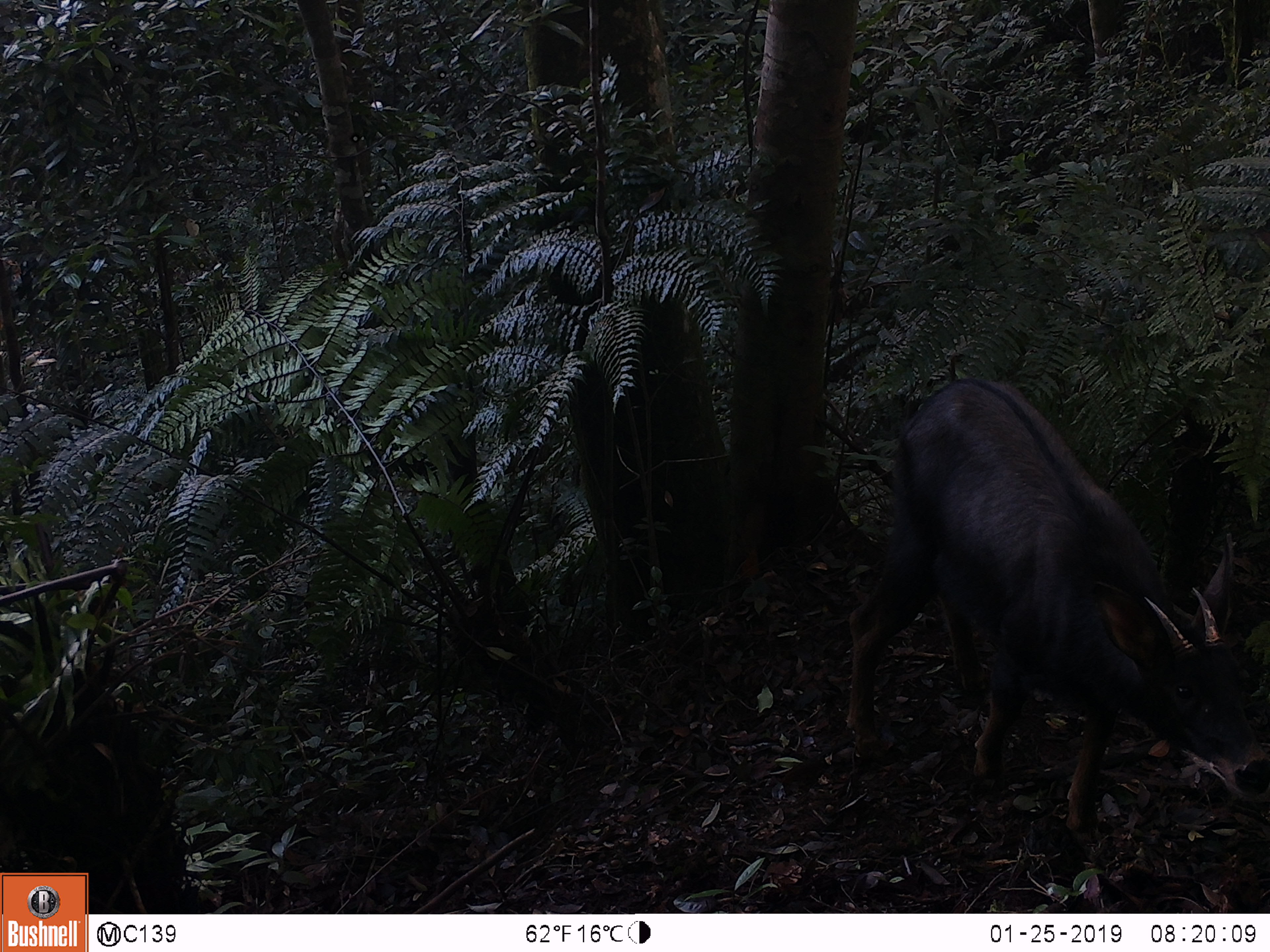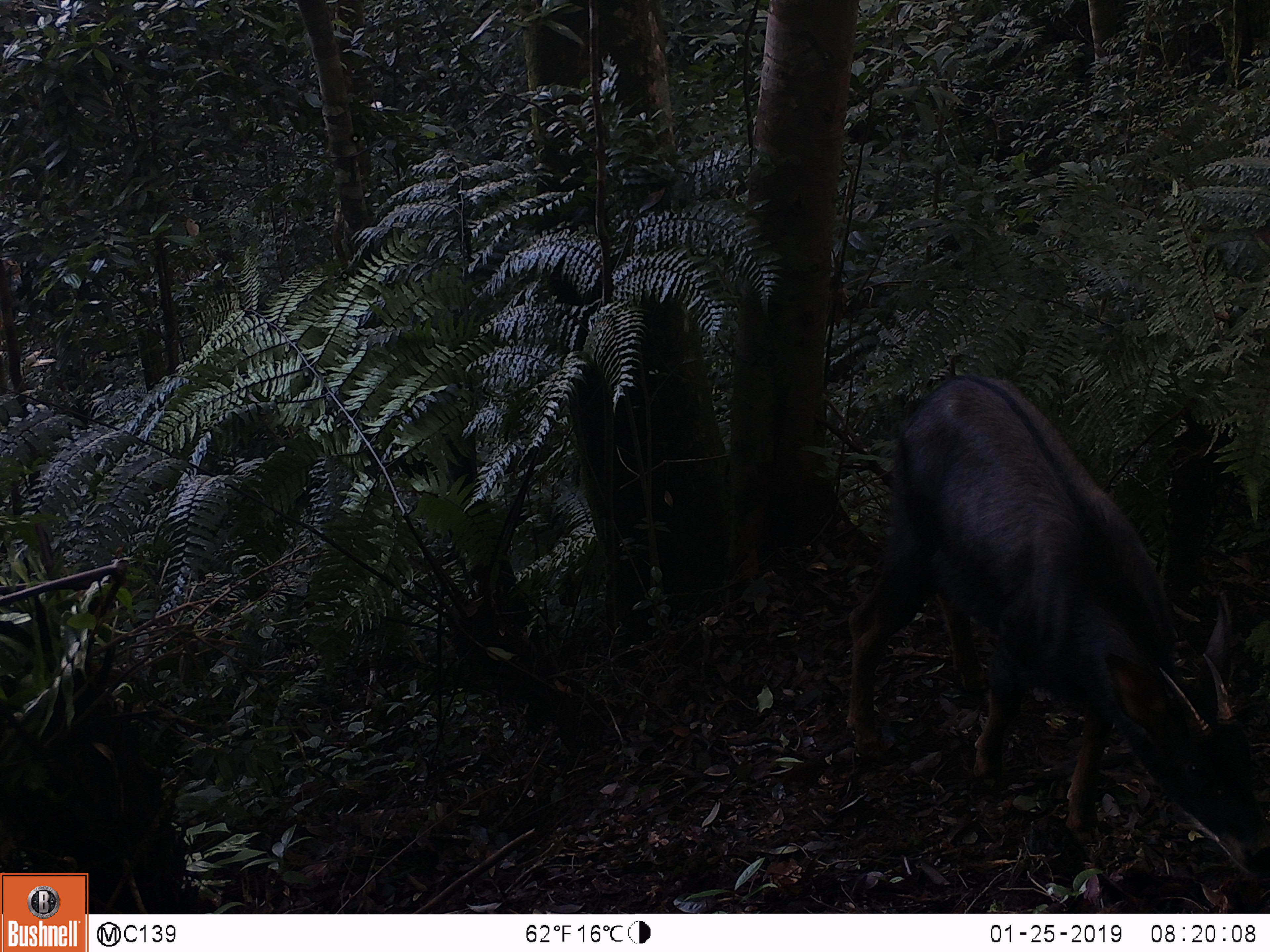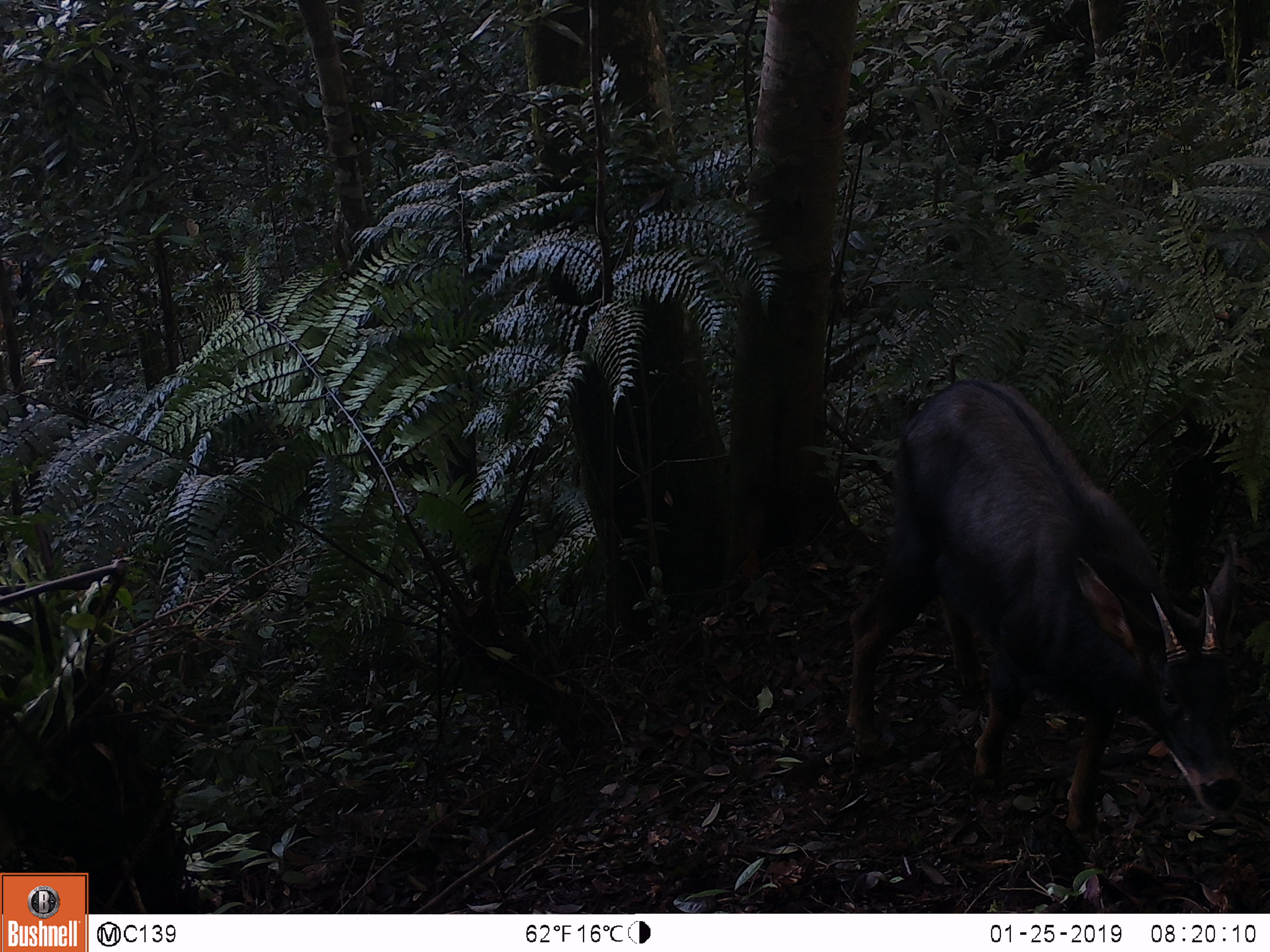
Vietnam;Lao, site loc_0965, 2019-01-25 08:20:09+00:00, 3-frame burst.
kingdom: Animalia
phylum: Chordata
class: Mammalia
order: Artiodactyla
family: Bovidae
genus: Capricornis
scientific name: Capricornis sumatraensis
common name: chinese serow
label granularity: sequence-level